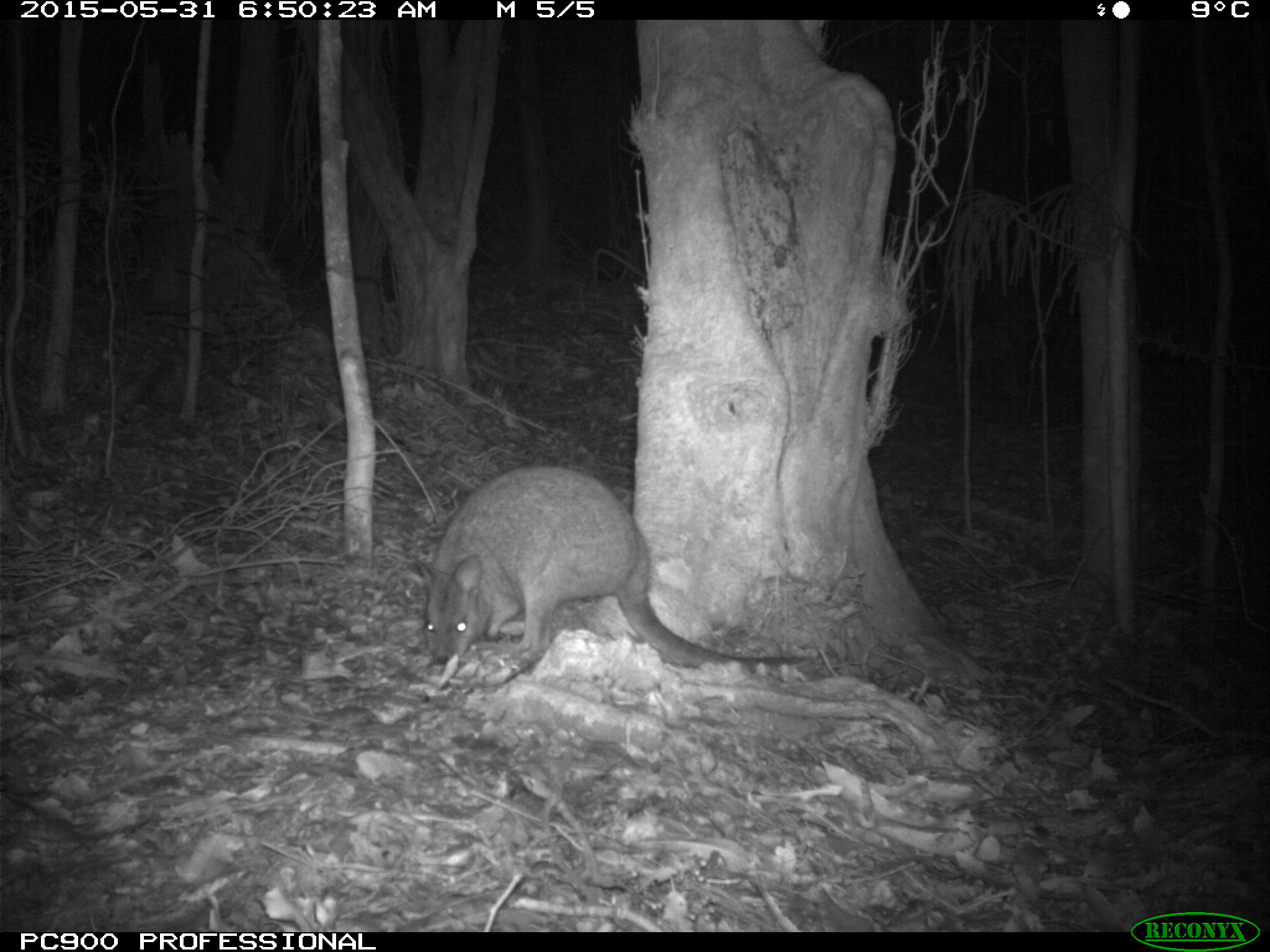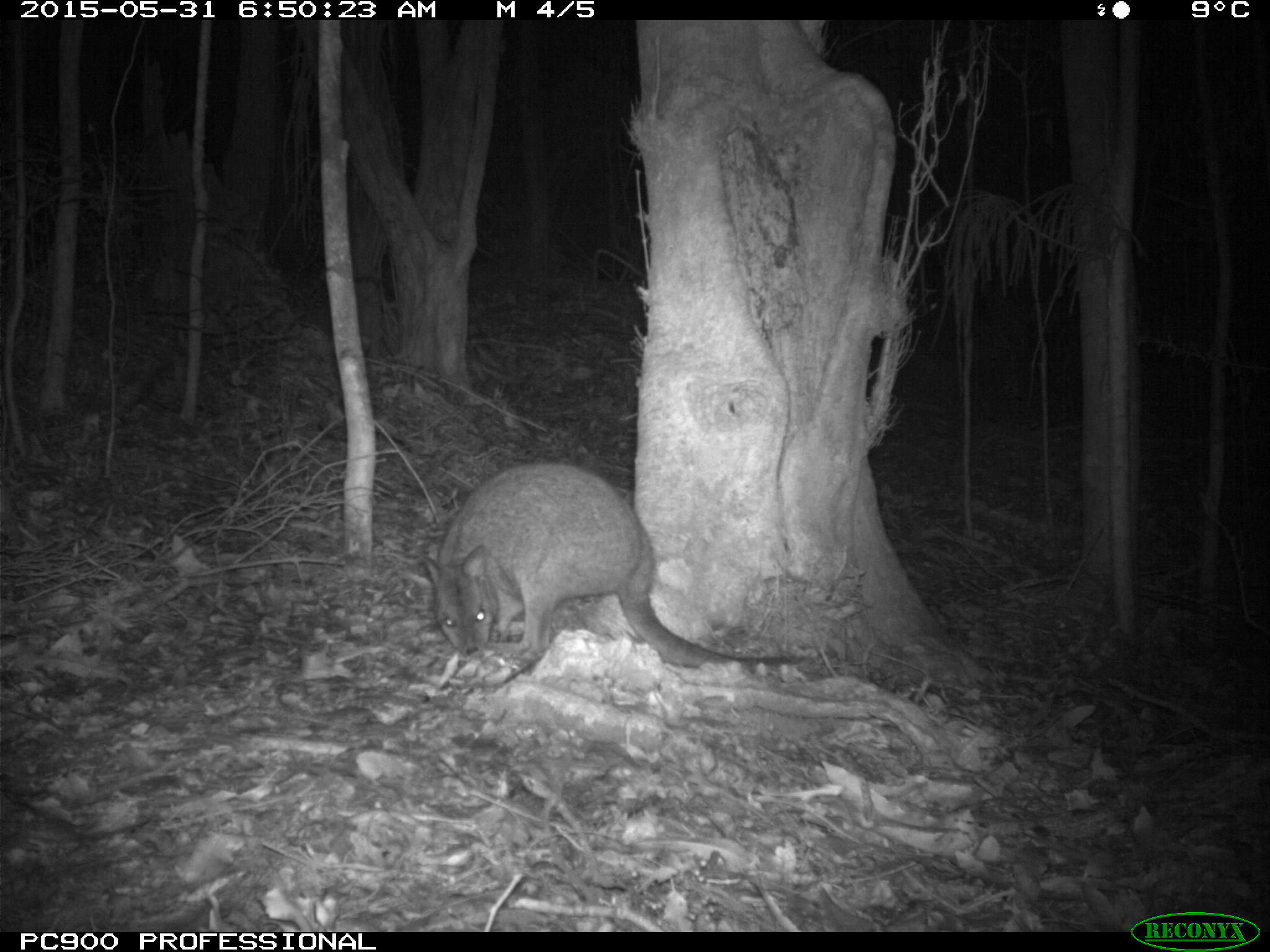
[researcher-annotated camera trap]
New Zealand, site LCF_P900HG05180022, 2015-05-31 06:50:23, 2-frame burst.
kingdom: Animalia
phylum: Chordata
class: Mammalia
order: Diprotodontia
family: Macropodidae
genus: Notamacropus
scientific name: Notamacropus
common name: wallaby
Wallaby (Notamacropus).